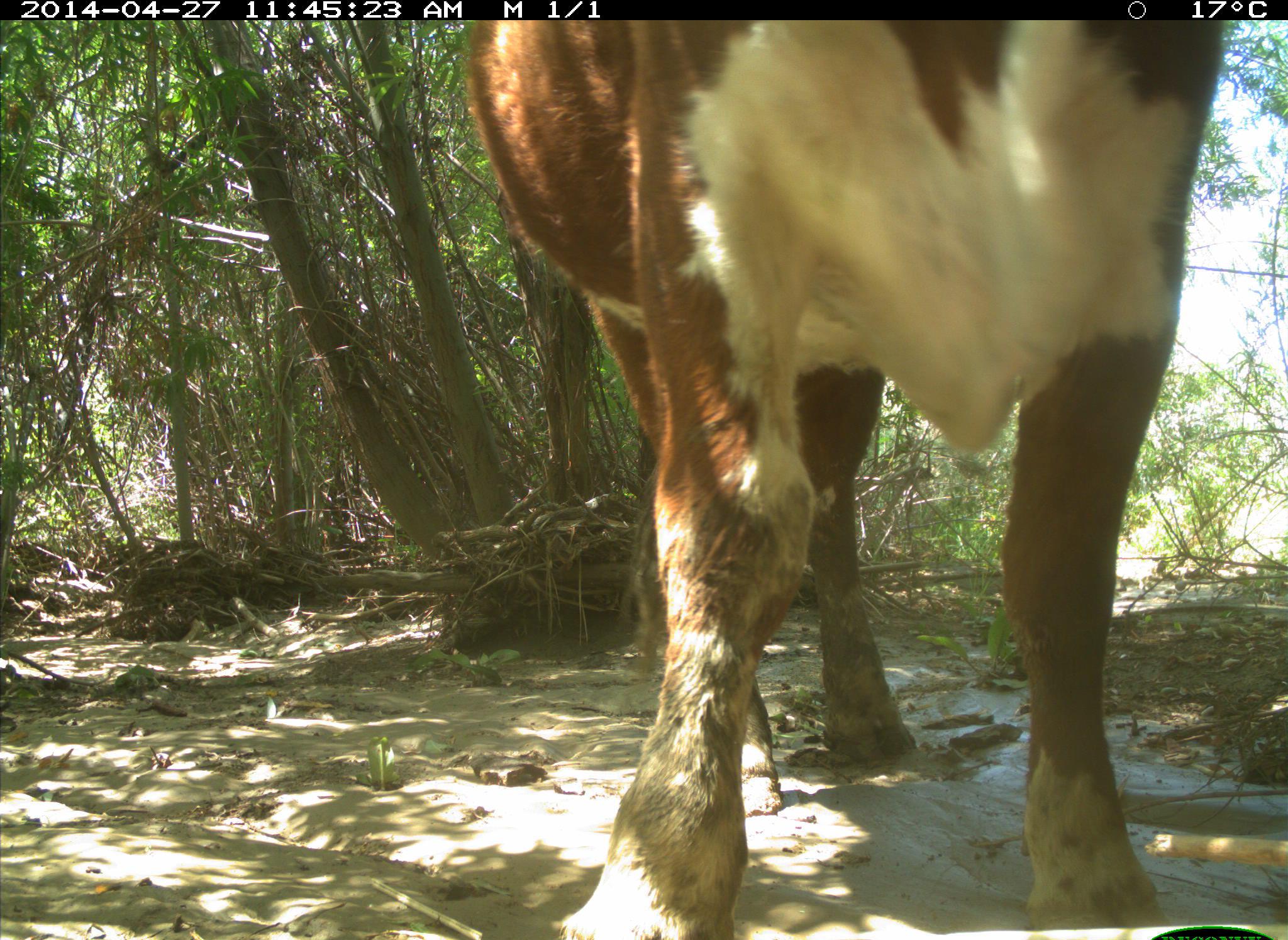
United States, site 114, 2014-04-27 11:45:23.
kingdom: Animalia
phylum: Chordata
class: Mammalia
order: Artiodactyla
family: Bovidae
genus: Bos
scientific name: Bos taurus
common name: cow